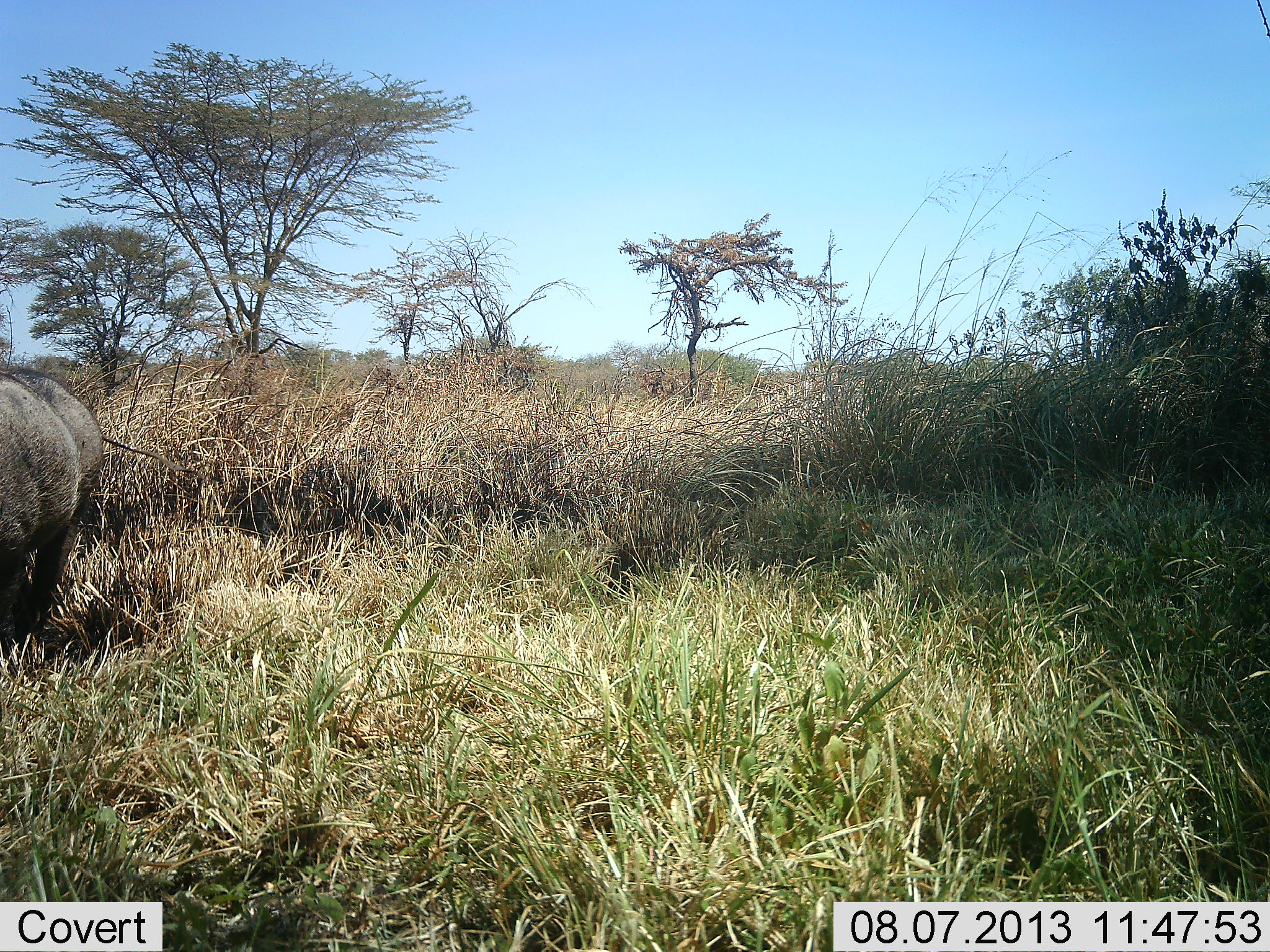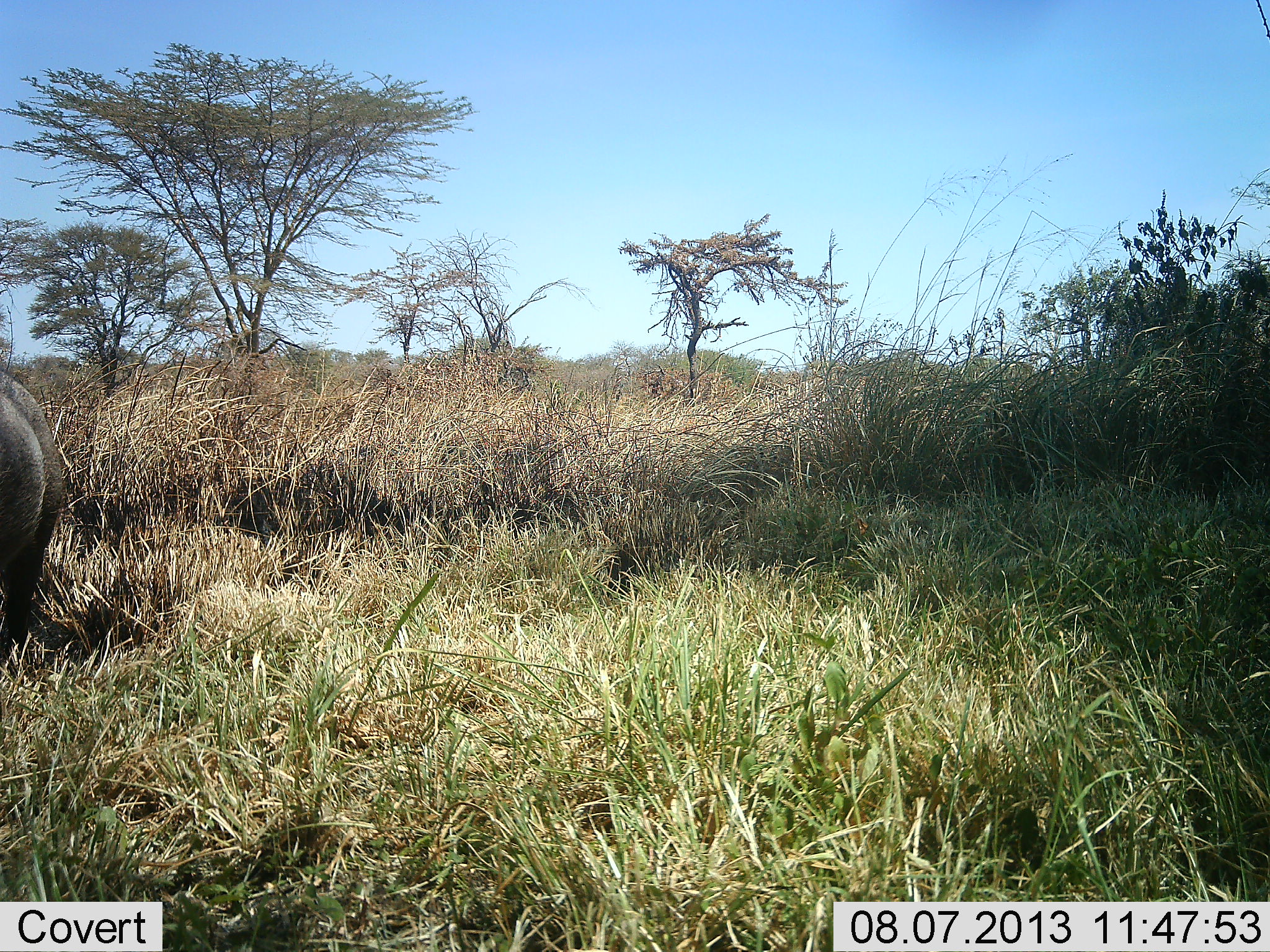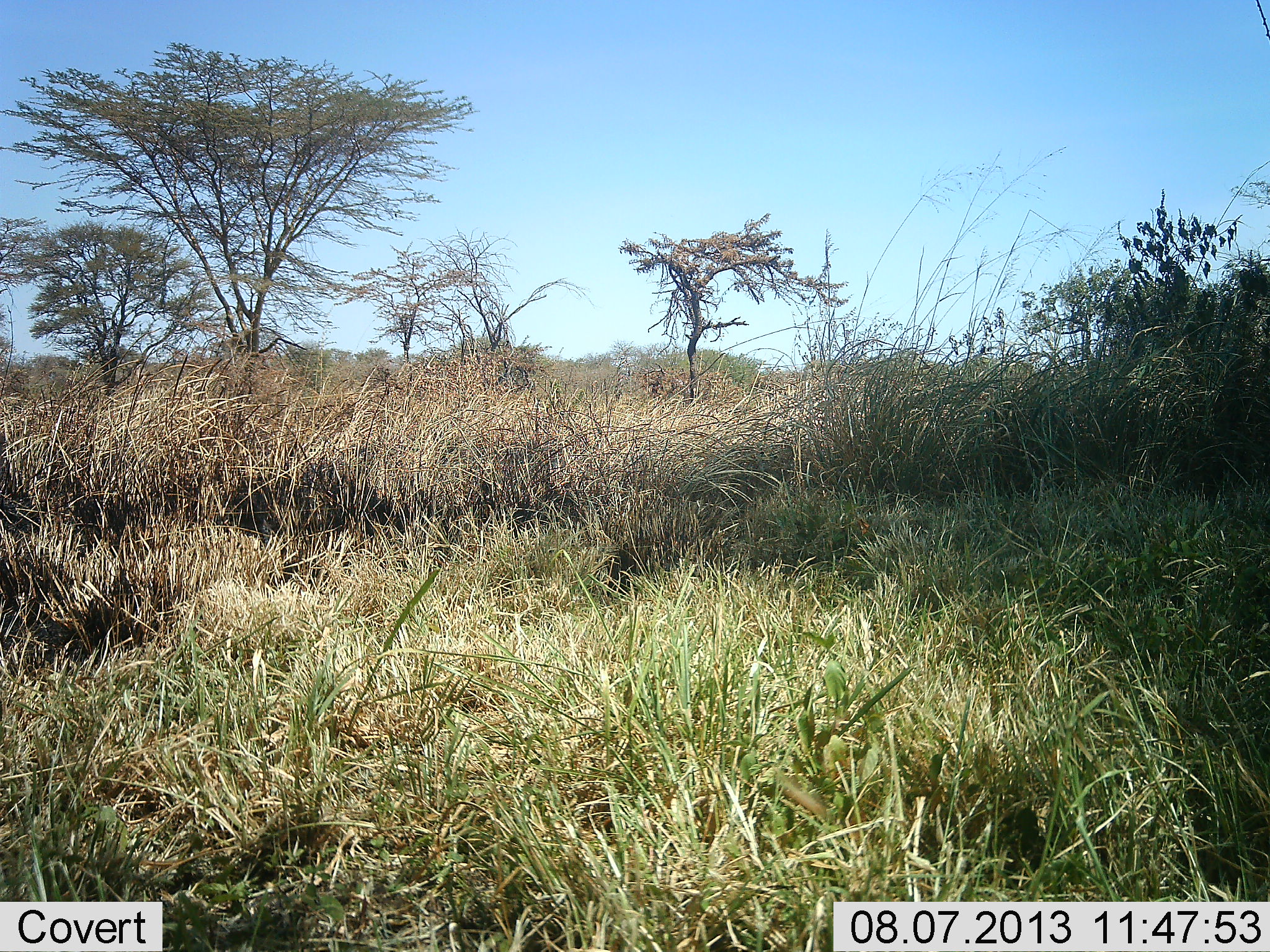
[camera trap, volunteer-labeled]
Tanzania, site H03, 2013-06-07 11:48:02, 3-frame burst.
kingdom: Animalia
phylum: Chordata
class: Mammalia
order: Artiodactyla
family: Suidae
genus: Phacochoerus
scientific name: Phacochoerus africanus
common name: warthog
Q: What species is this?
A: Warthog (Phacochoerus africanus).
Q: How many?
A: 1.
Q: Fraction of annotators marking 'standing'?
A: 10%.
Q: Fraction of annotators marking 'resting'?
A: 0%.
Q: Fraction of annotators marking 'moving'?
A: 70%.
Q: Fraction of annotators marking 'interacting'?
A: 0%.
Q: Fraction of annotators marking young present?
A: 0%.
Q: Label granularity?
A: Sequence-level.